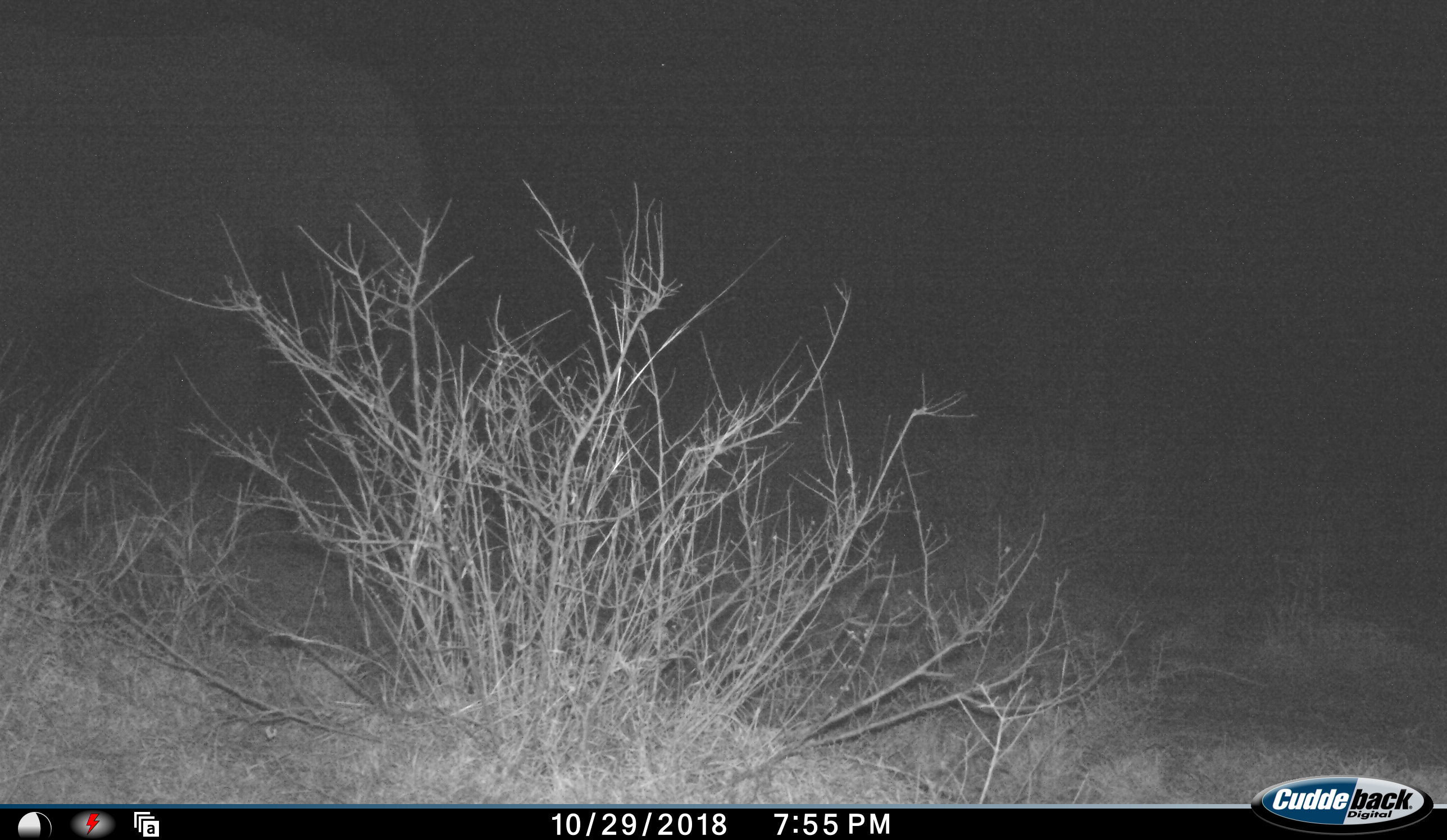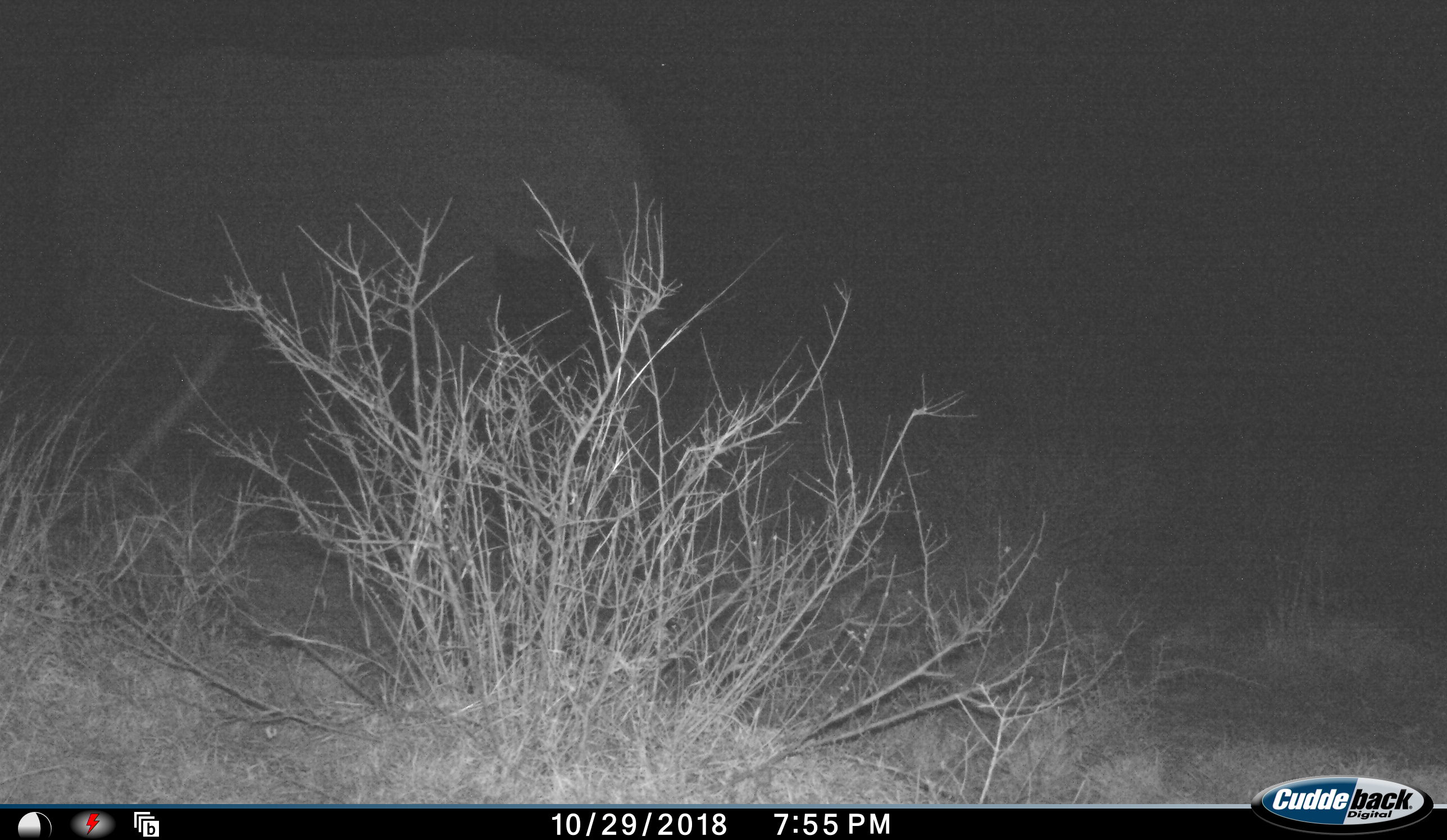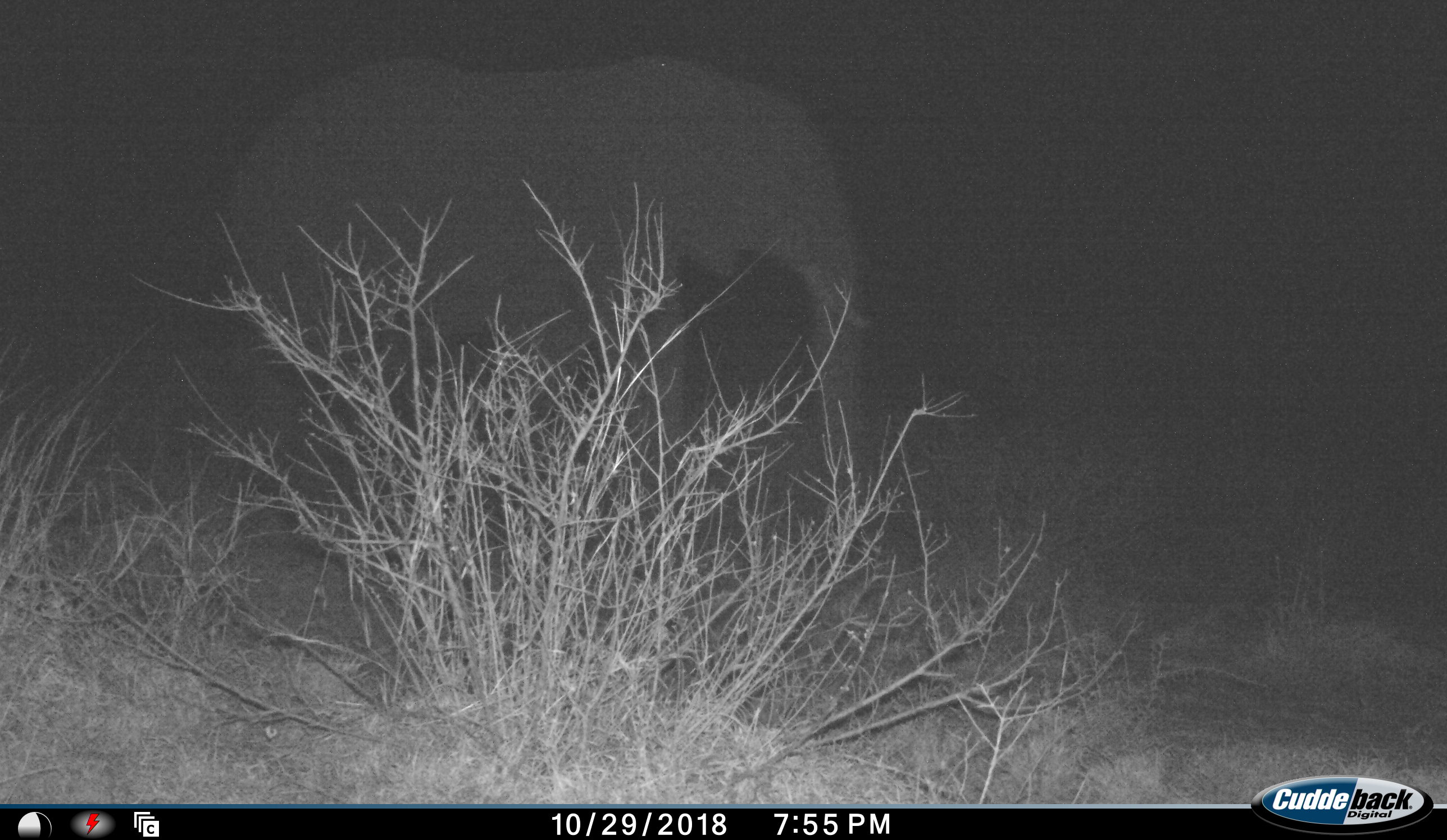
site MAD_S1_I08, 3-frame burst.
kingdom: Animalia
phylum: Chordata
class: Mammalia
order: Proboscidea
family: Elephantidae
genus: Loxodonta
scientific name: Loxodonta africana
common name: african bush elephant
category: elephant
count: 1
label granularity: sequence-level